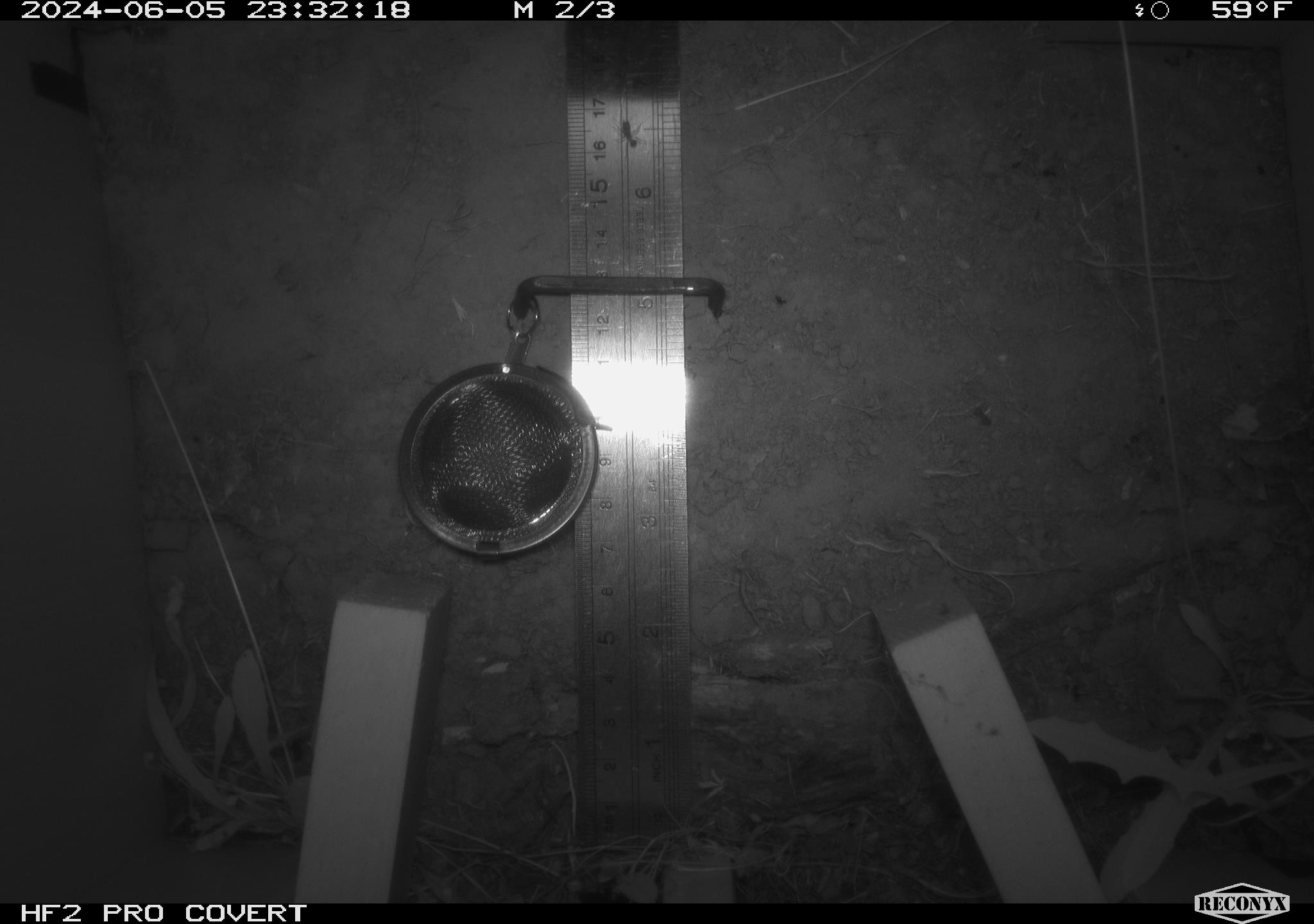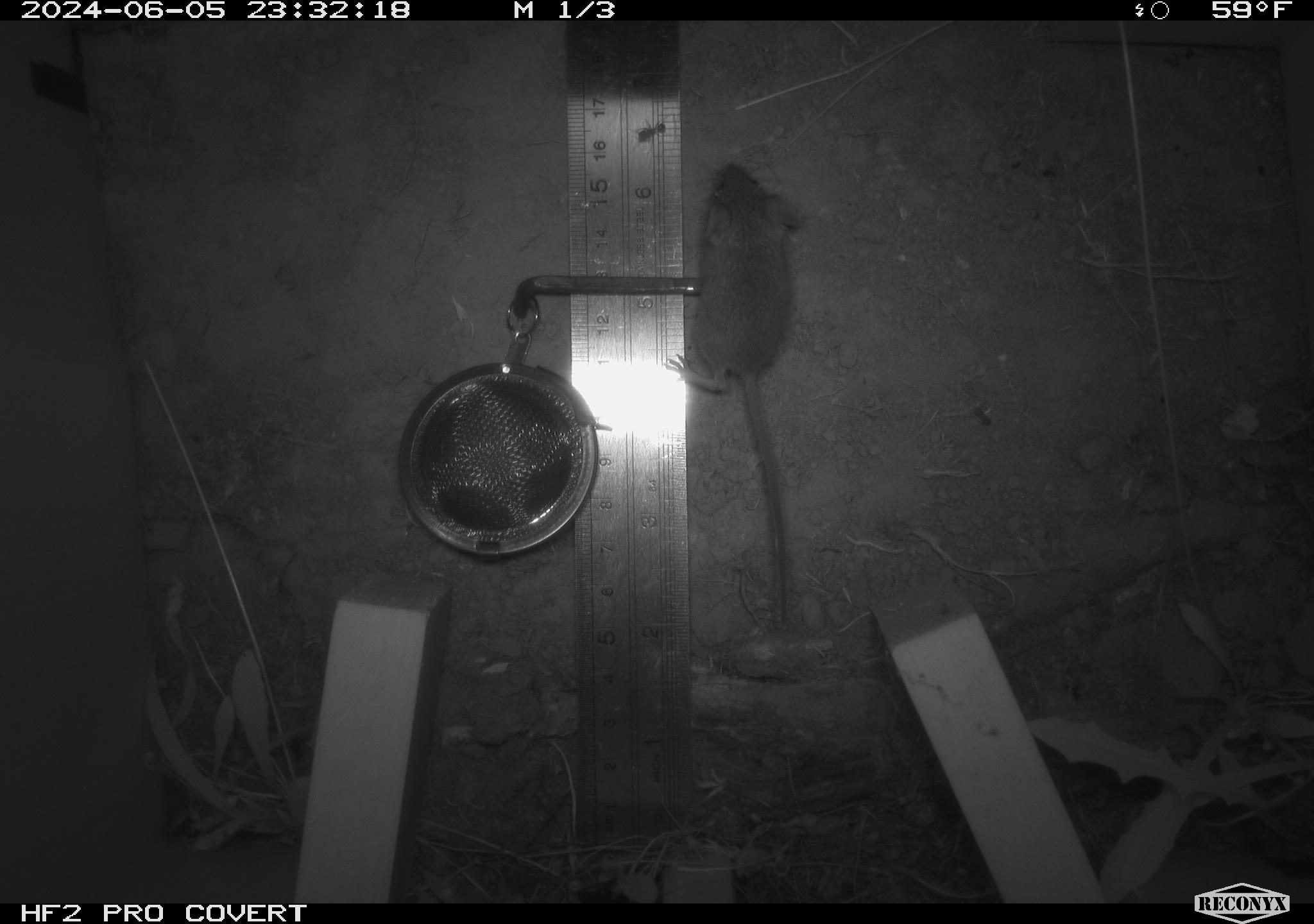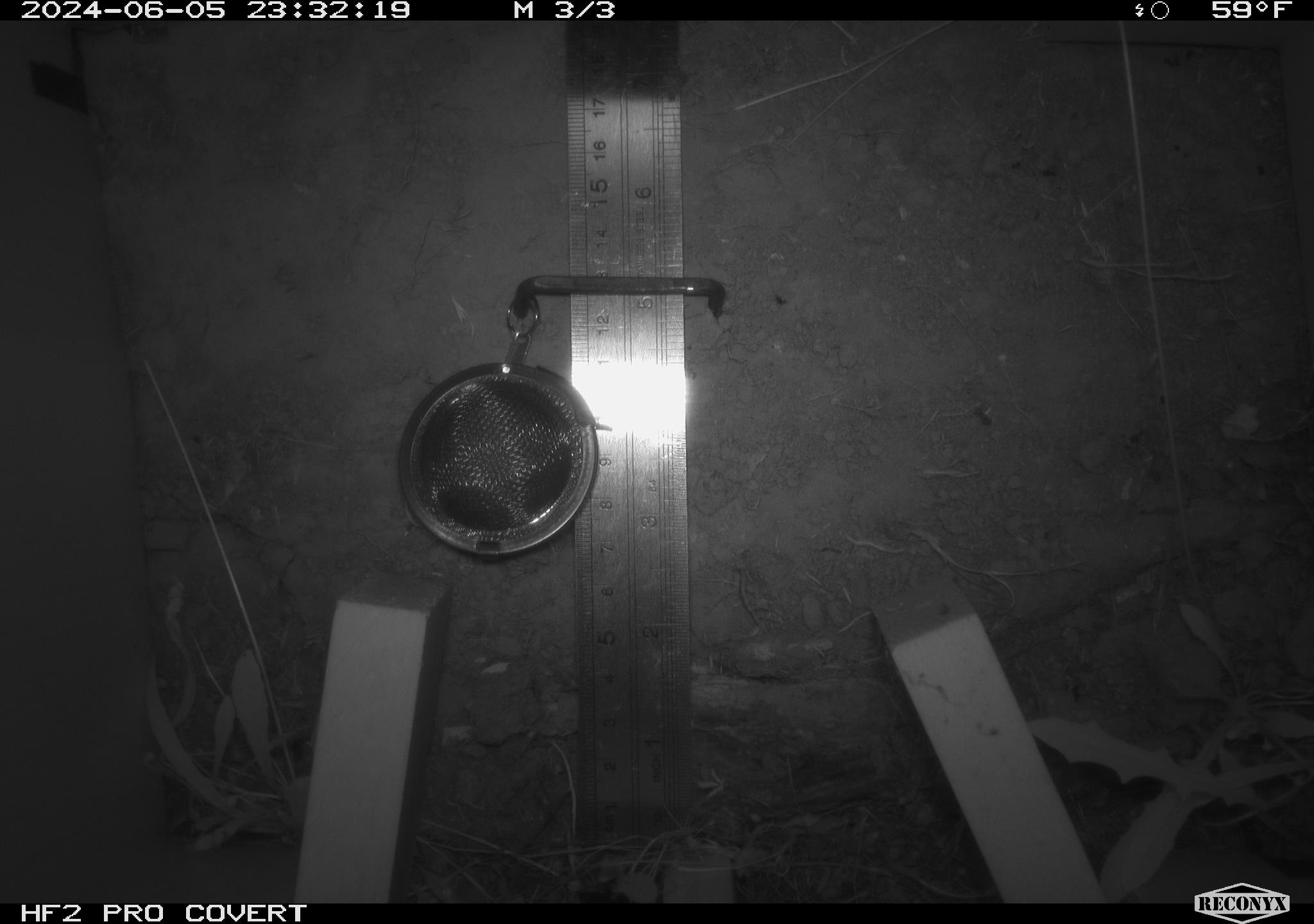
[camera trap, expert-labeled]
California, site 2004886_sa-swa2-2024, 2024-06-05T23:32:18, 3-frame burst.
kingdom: Animalia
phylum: Chordata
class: Mammalia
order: Rodentia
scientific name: Rodentia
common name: mouse species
Mouse species (Rodentia).